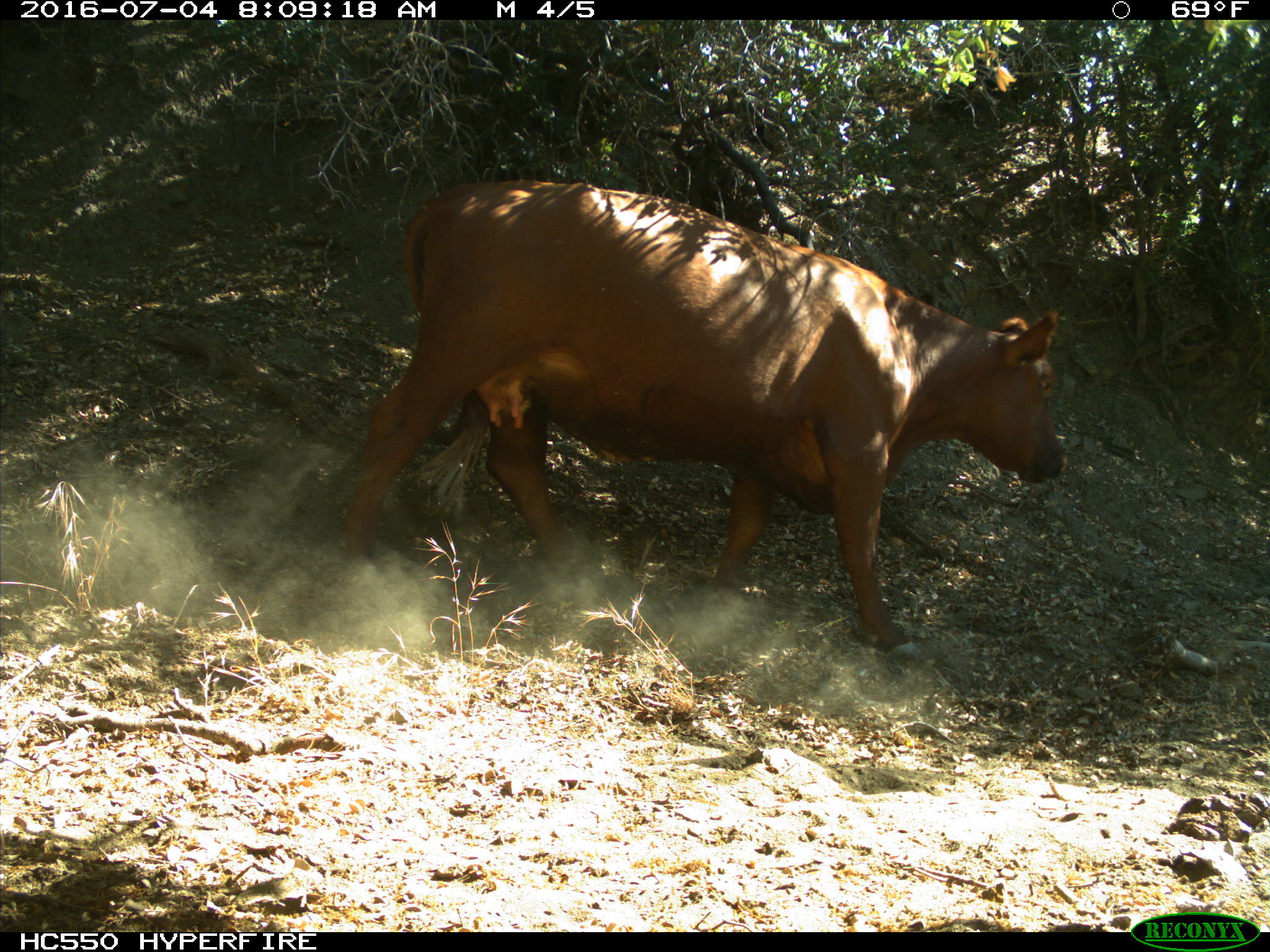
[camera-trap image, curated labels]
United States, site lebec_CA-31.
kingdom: Animalia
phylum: Chordata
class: Mammalia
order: Artiodactyla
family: Bovidae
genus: Bos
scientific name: Bos taurus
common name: domestic cow